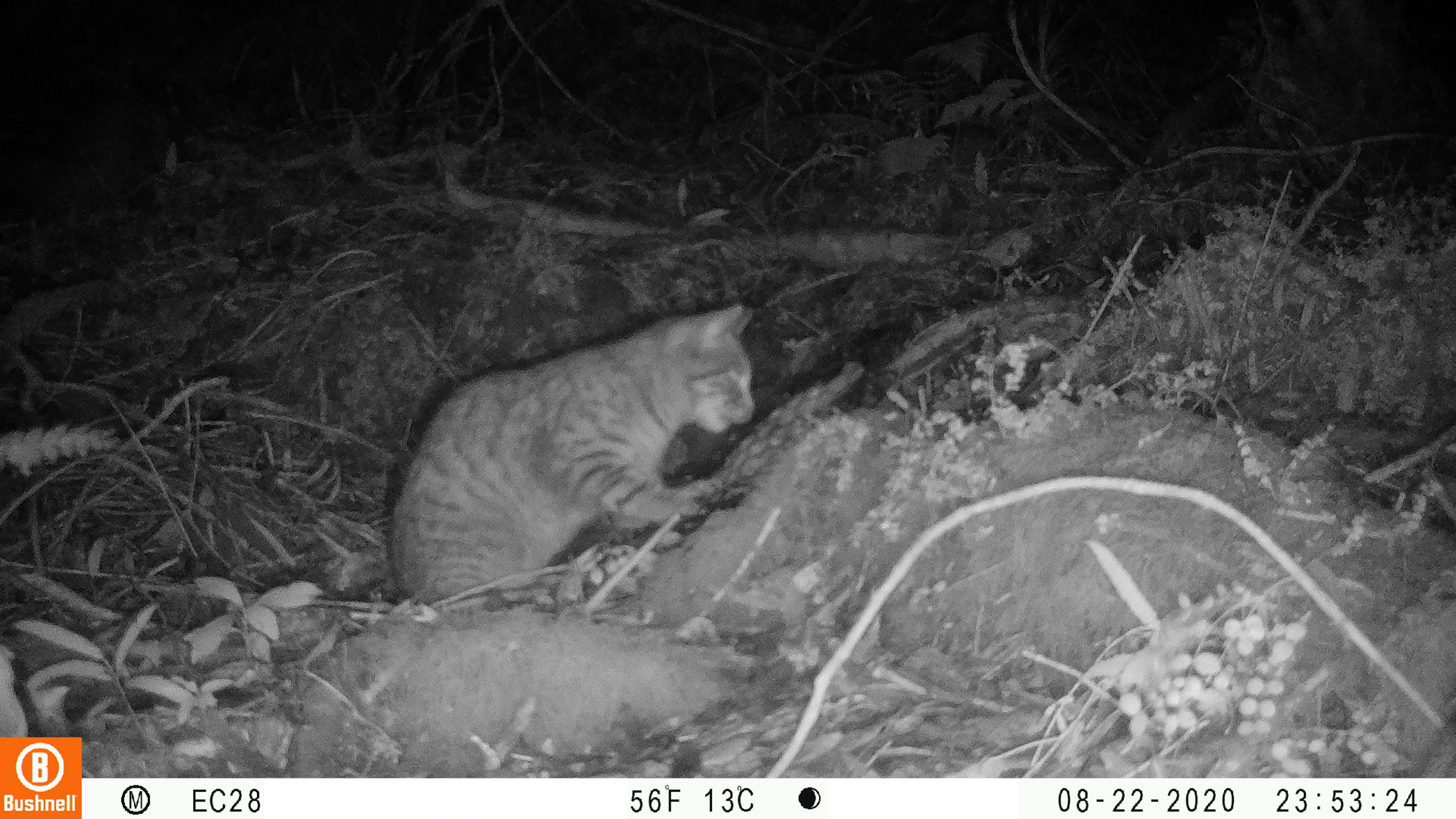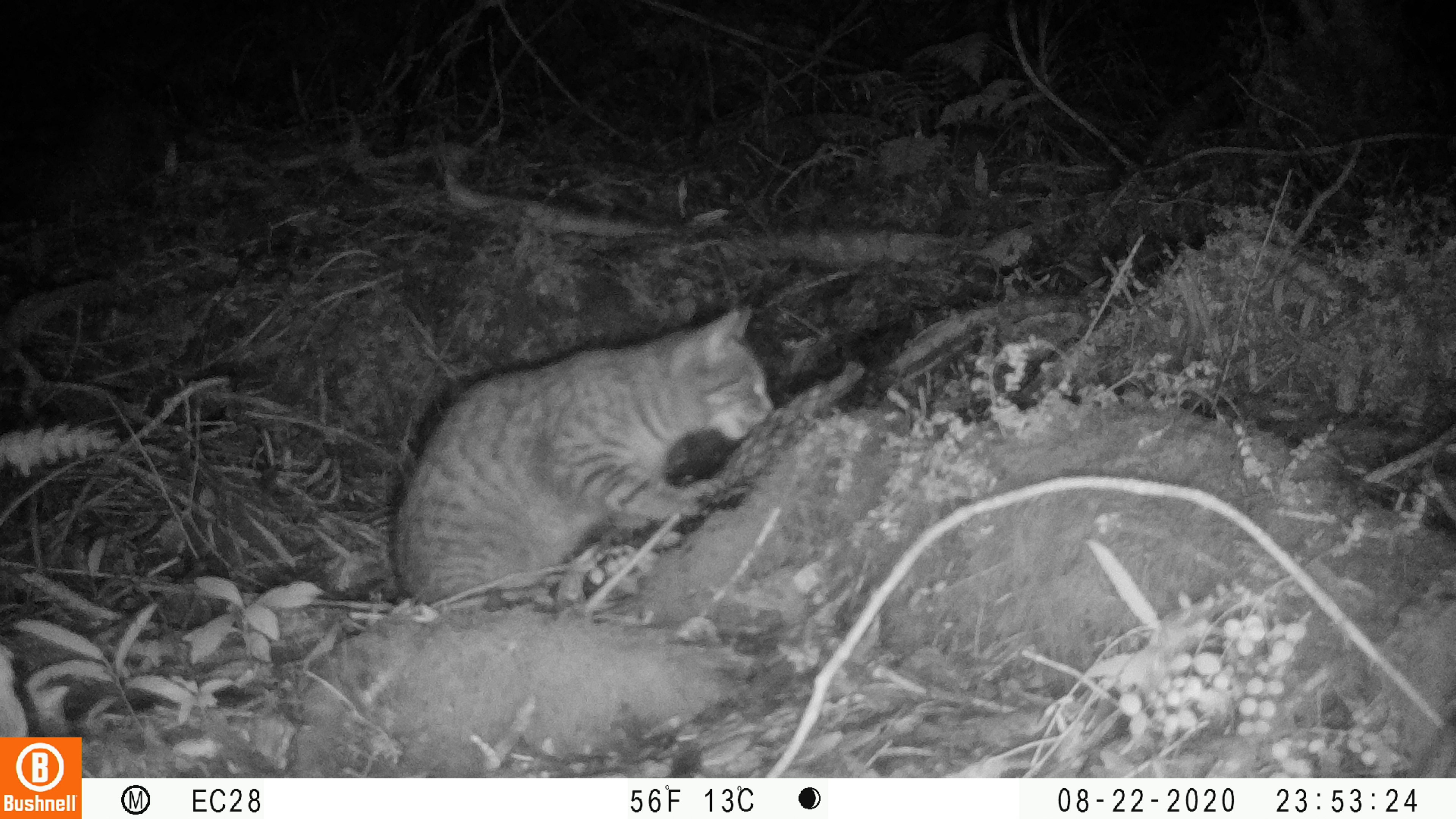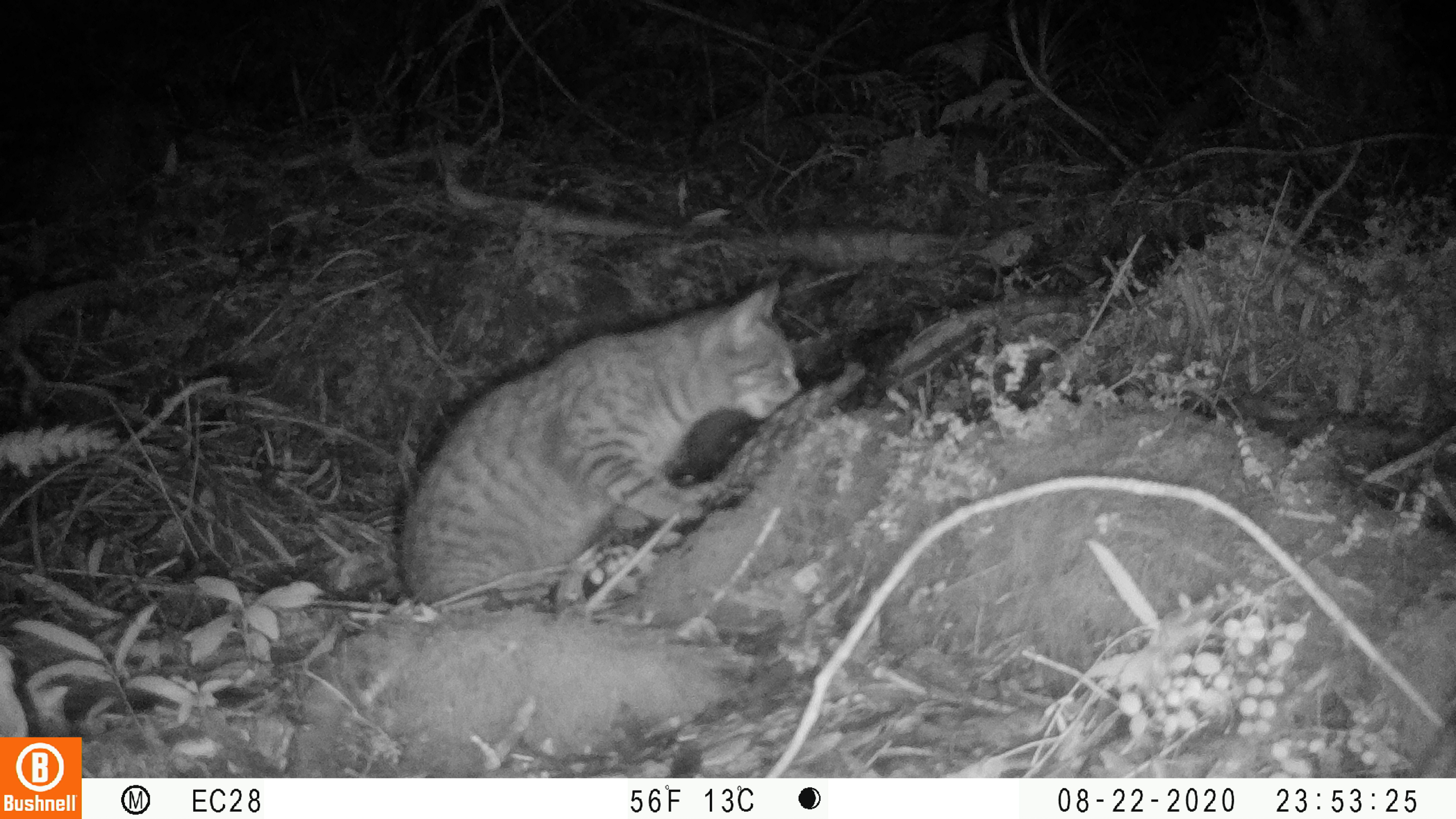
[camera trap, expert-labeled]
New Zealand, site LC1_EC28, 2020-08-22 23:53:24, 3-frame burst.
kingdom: Animalia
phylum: Chordata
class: Mammalia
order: Carnivora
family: Felidae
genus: Felis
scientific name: Felis catus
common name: domestic cat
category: cat